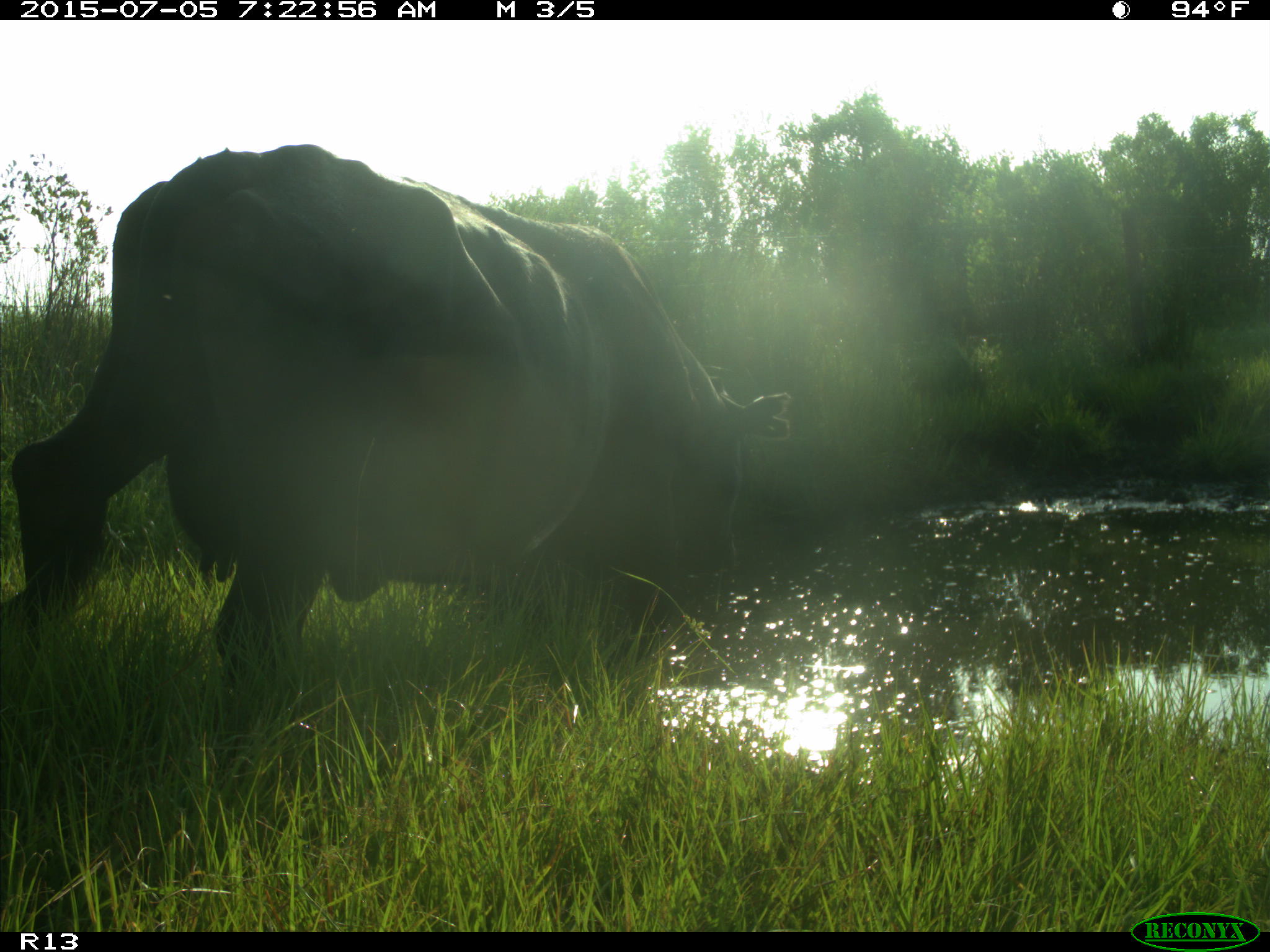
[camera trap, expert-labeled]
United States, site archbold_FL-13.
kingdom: Animalia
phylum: Chordata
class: Mammalia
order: Artiodactyla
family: Bovidae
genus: Bos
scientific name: Bos taurus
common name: domestic cow